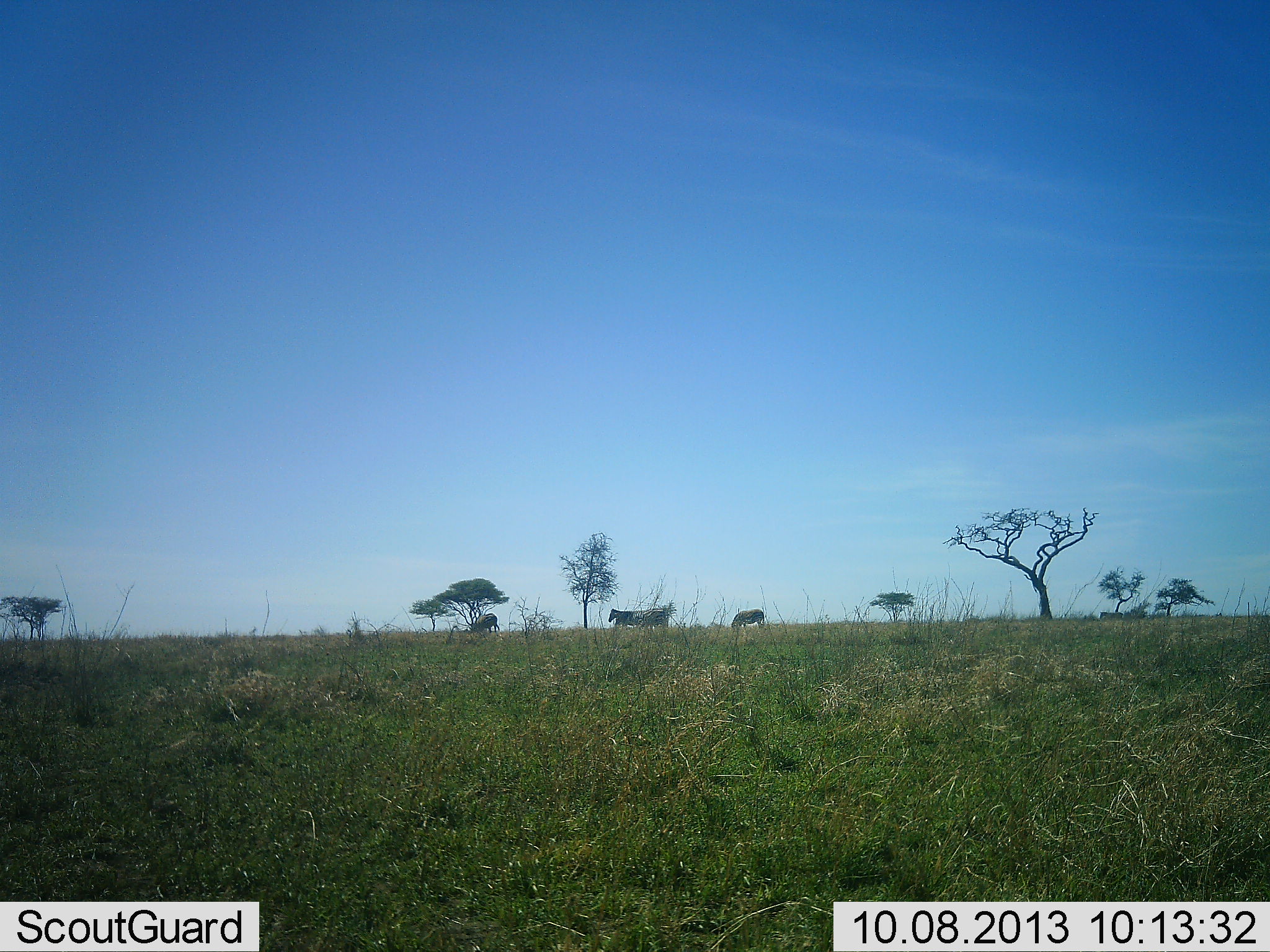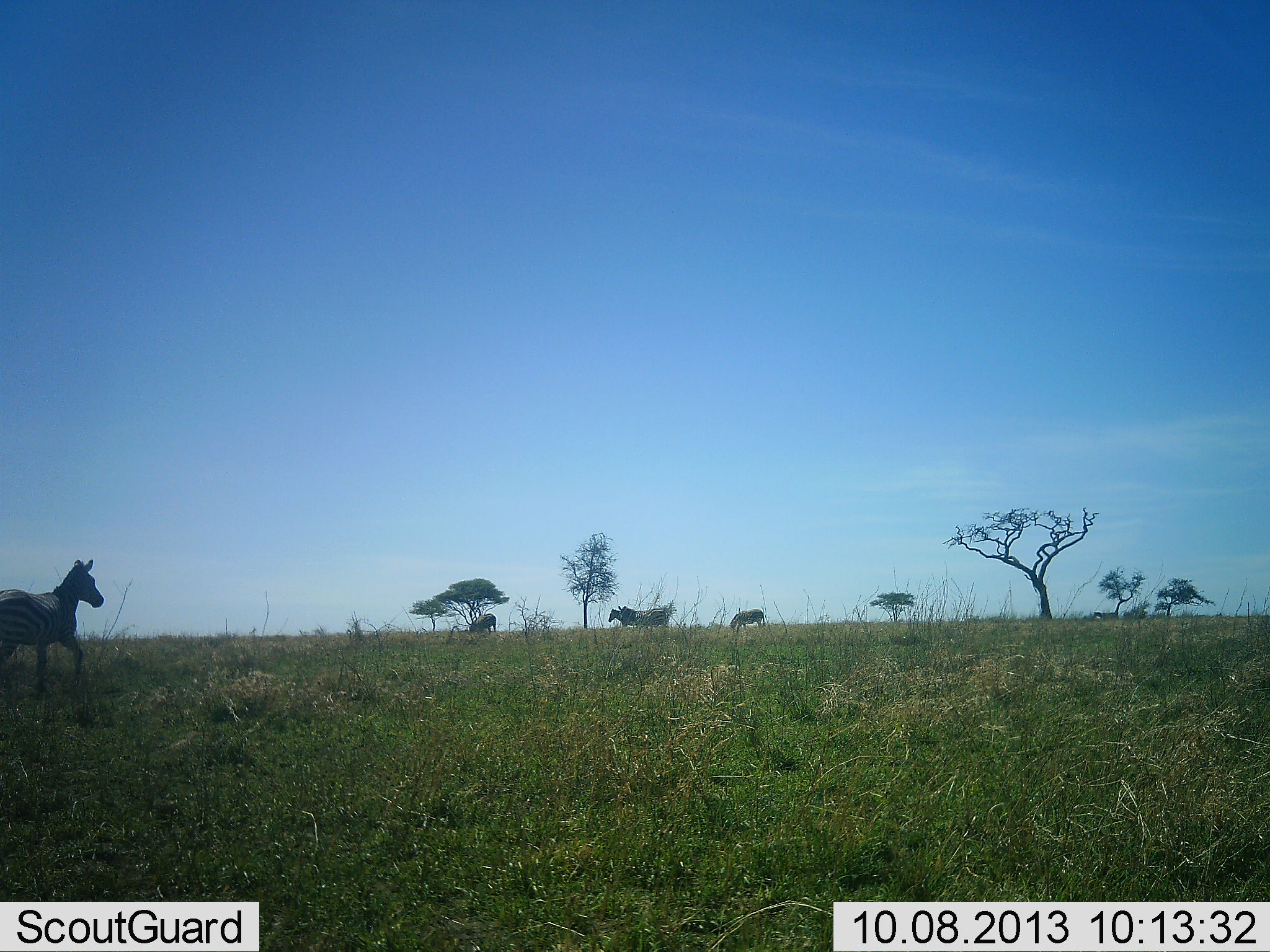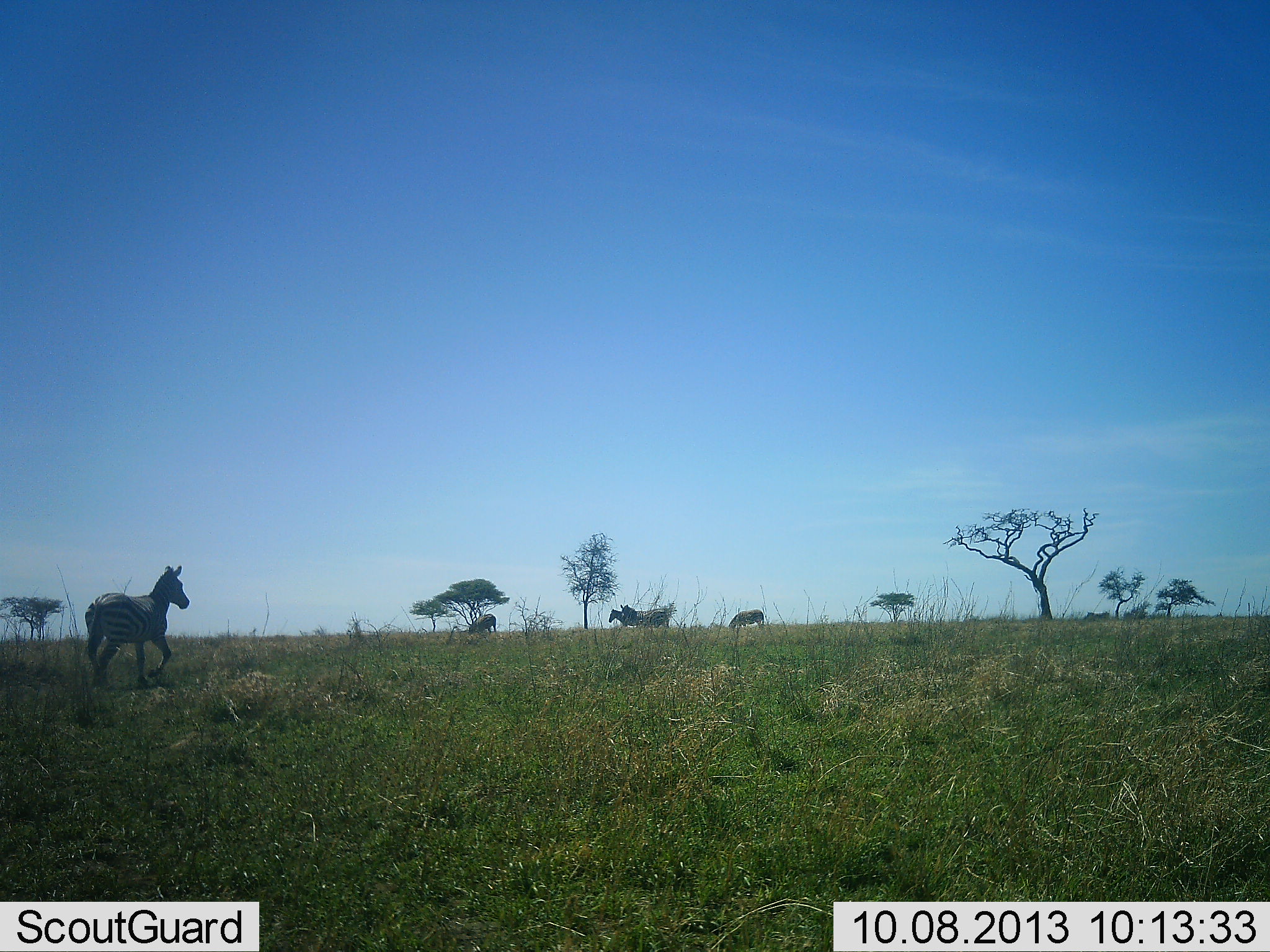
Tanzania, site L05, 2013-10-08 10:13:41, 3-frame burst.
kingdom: Animalia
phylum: Chordata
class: Mammalia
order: Perissodactyla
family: Equidae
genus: Equus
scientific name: Equus quagga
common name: plains zebra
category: zebra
Zebra (plains zebra) (Equus quagga), count 5. Behavior (volunteer vote fractions): standing 52%, resting 4%, moving 91%, interacting 4%. Young present (vote fraction): 0%. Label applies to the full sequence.